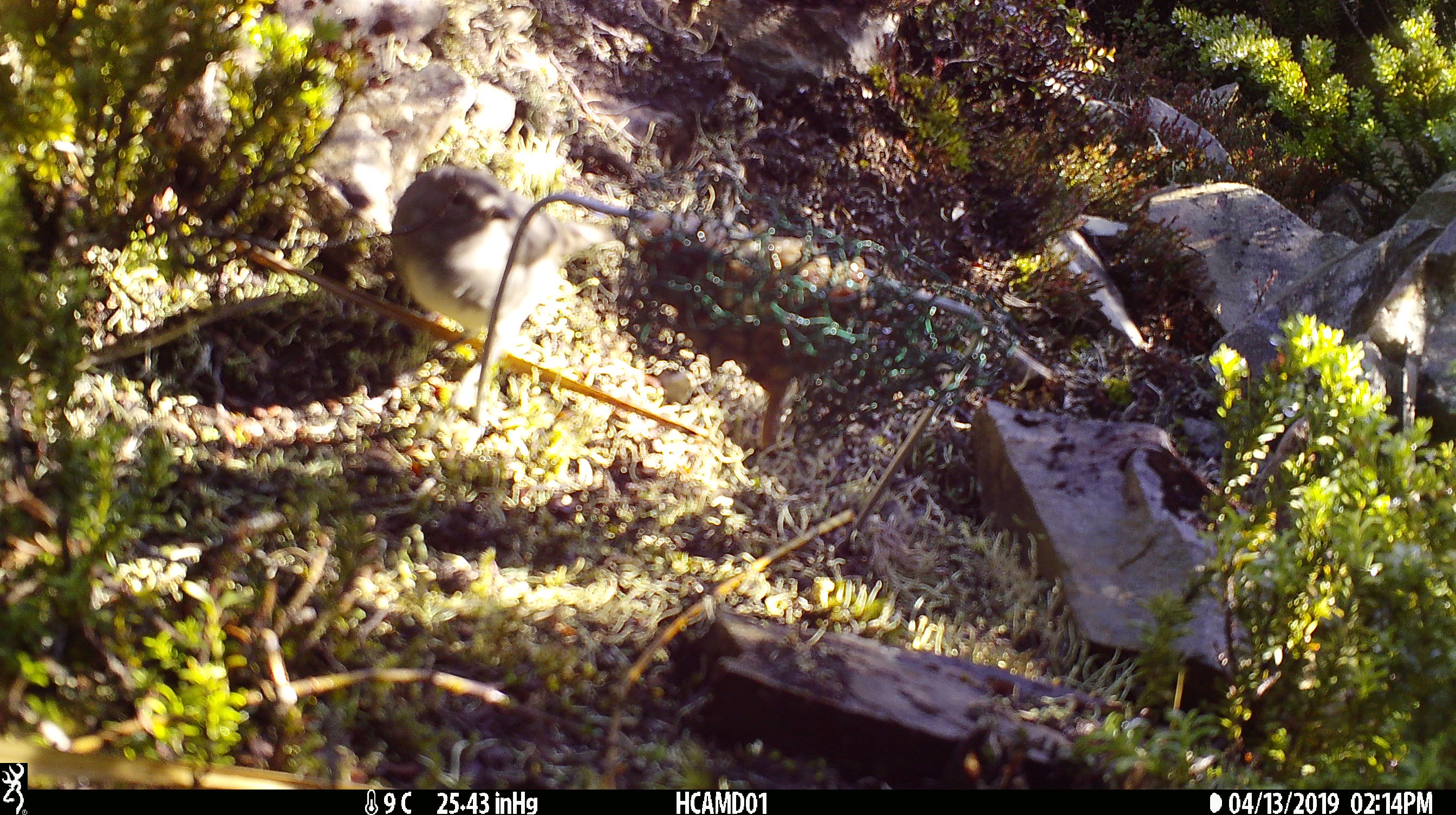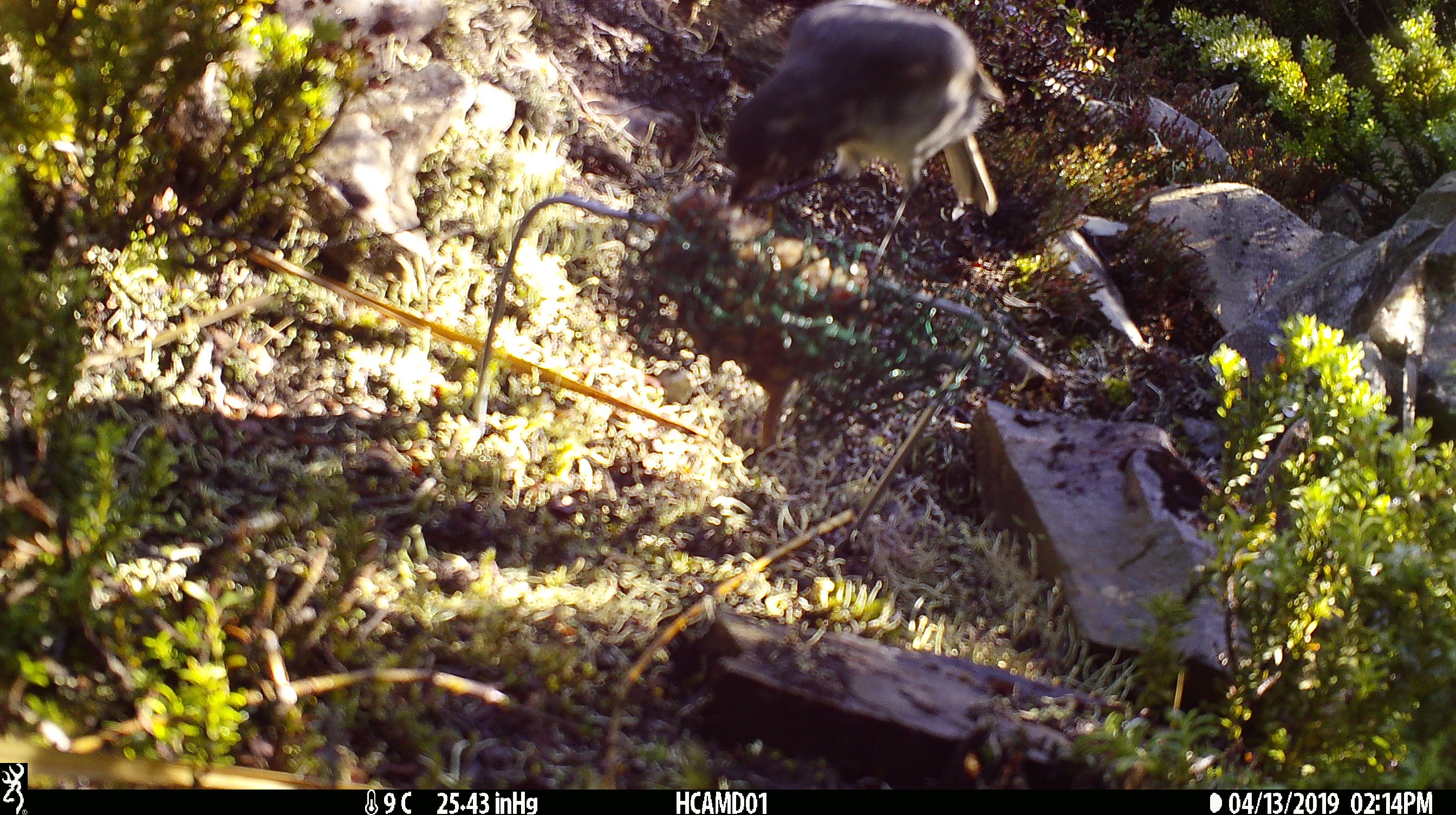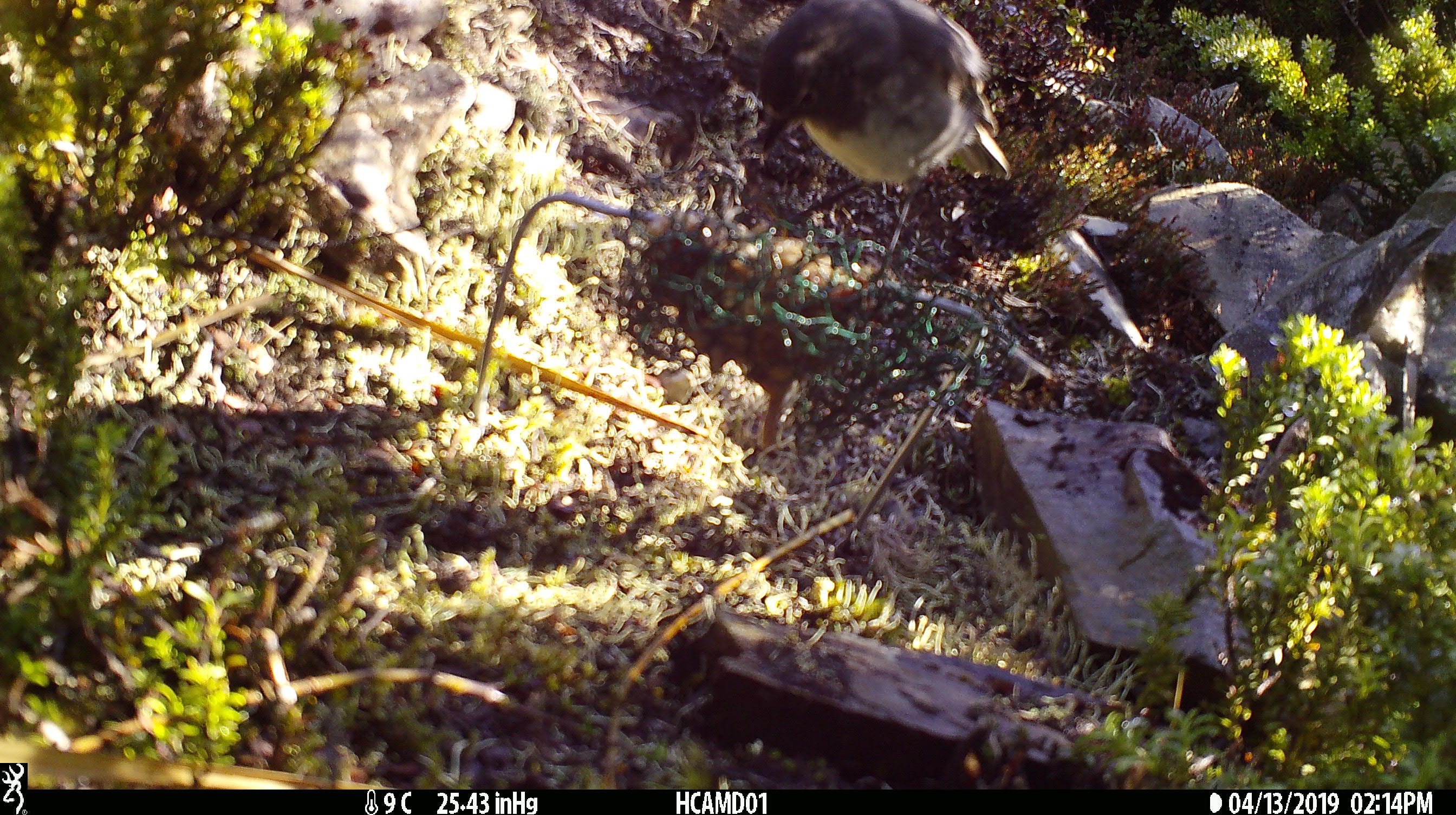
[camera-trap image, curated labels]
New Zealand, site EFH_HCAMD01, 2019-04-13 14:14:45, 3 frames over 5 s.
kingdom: Animalia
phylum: Chordata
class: Aves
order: Passeriformes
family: Petroicidae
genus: Petroica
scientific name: Petroica australis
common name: new zealand robin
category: robin